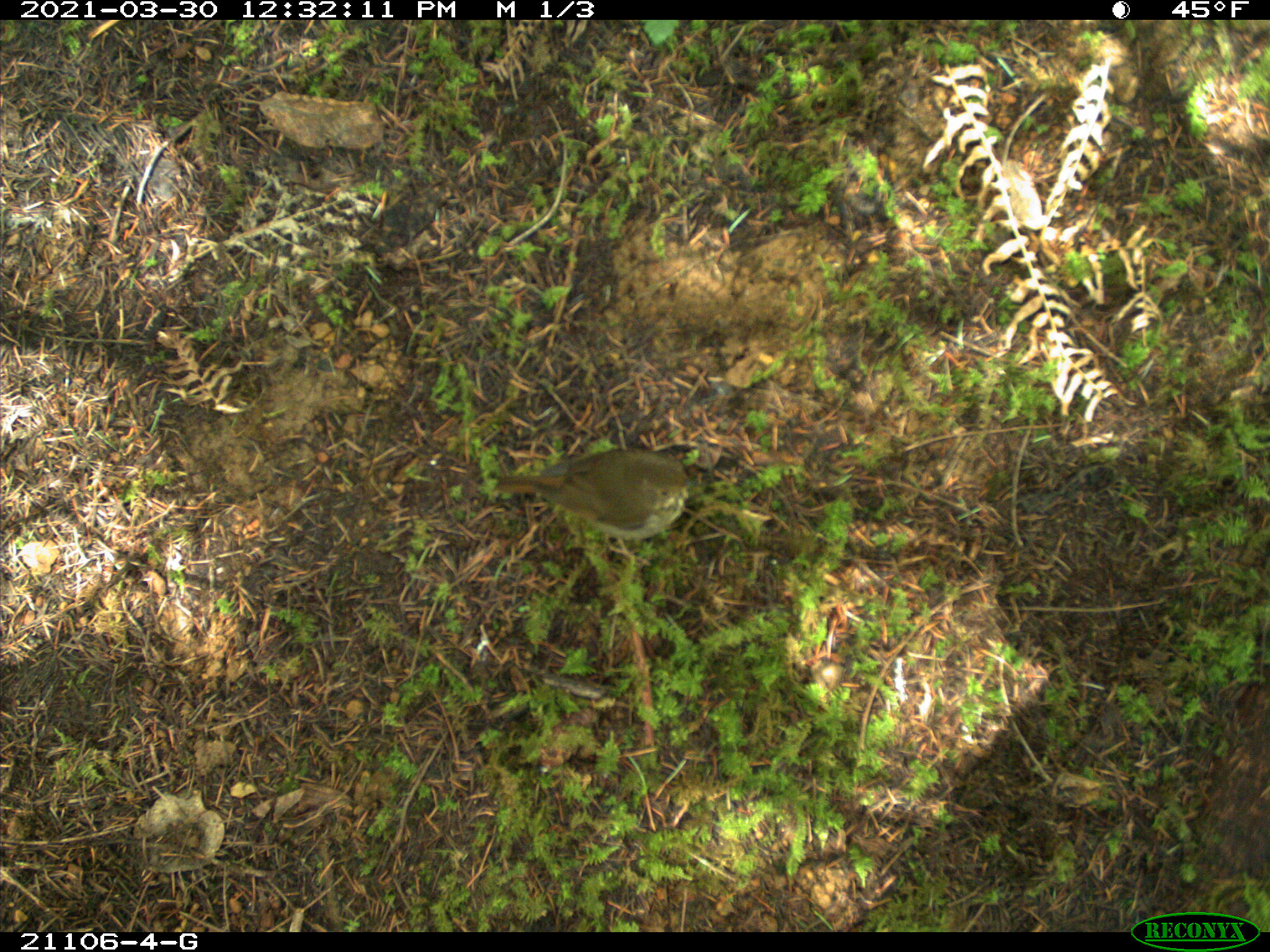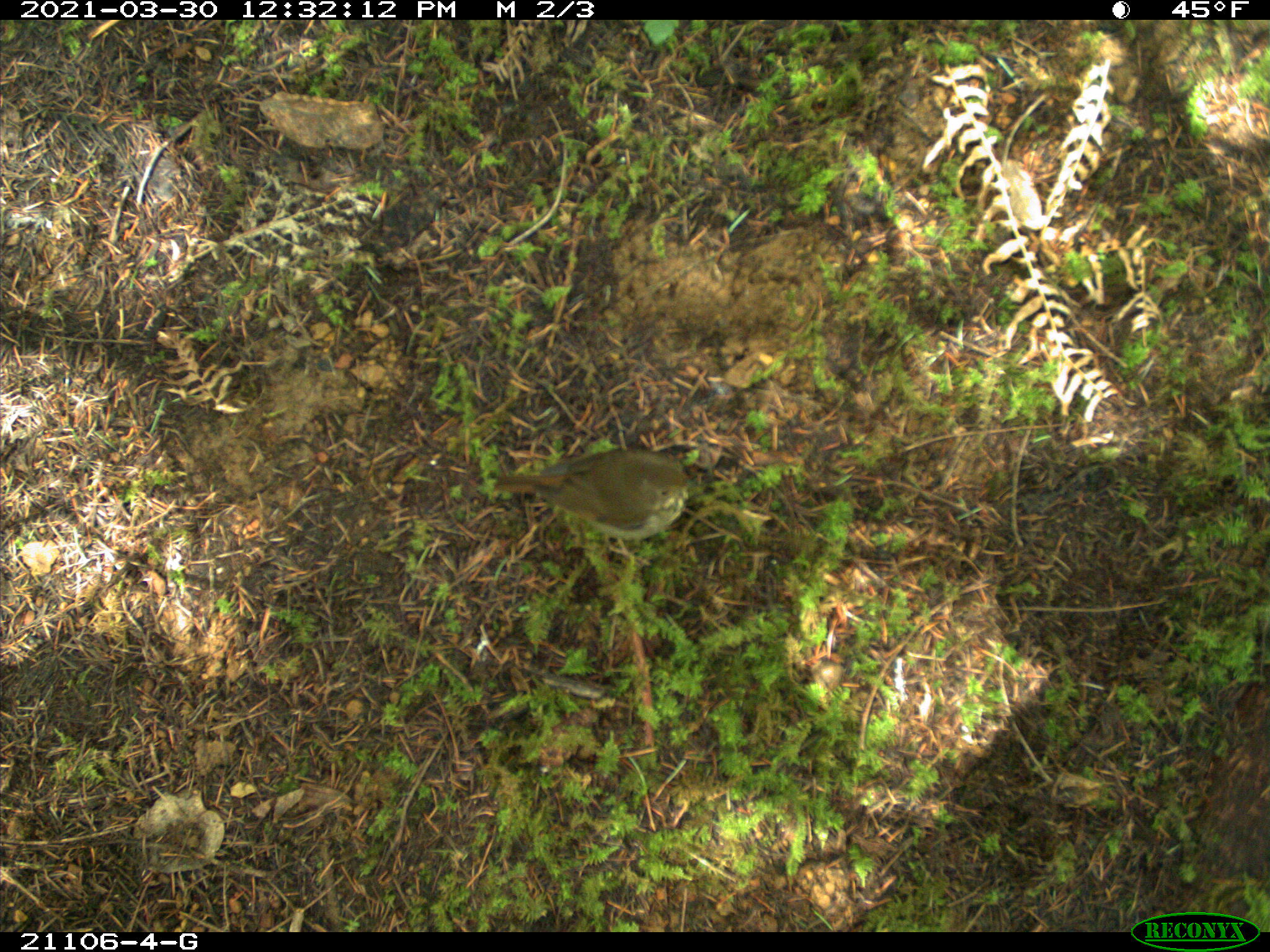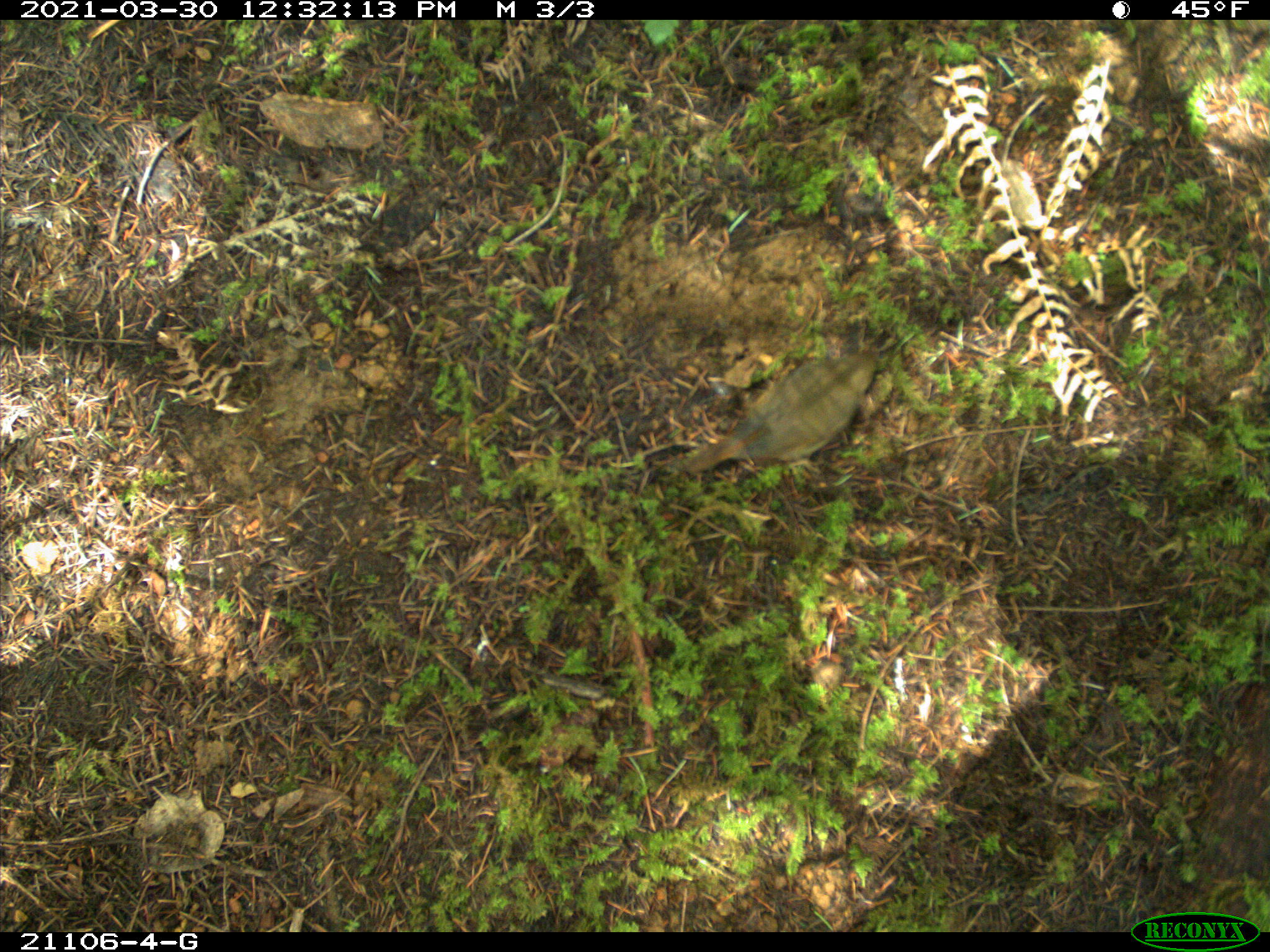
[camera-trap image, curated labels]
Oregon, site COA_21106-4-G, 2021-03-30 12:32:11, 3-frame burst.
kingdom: Animalia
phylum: Chordata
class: Aves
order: Passeriformes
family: Turdidae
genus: Catharus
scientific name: Catharus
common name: brown thrushes and nightingale-thrushes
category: catharus species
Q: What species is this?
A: Catharus species (brown thrushes and nightingale-thrushes) (Catharus).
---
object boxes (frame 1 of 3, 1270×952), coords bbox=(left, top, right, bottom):
catharus species: bbox=(478, 436, 716, 566)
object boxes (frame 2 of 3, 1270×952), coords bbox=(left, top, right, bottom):
catharus species: bbox=(469, 421, 716, 559)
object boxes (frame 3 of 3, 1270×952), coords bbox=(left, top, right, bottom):
catharus species: bbox=(658, 316, 904, 507)